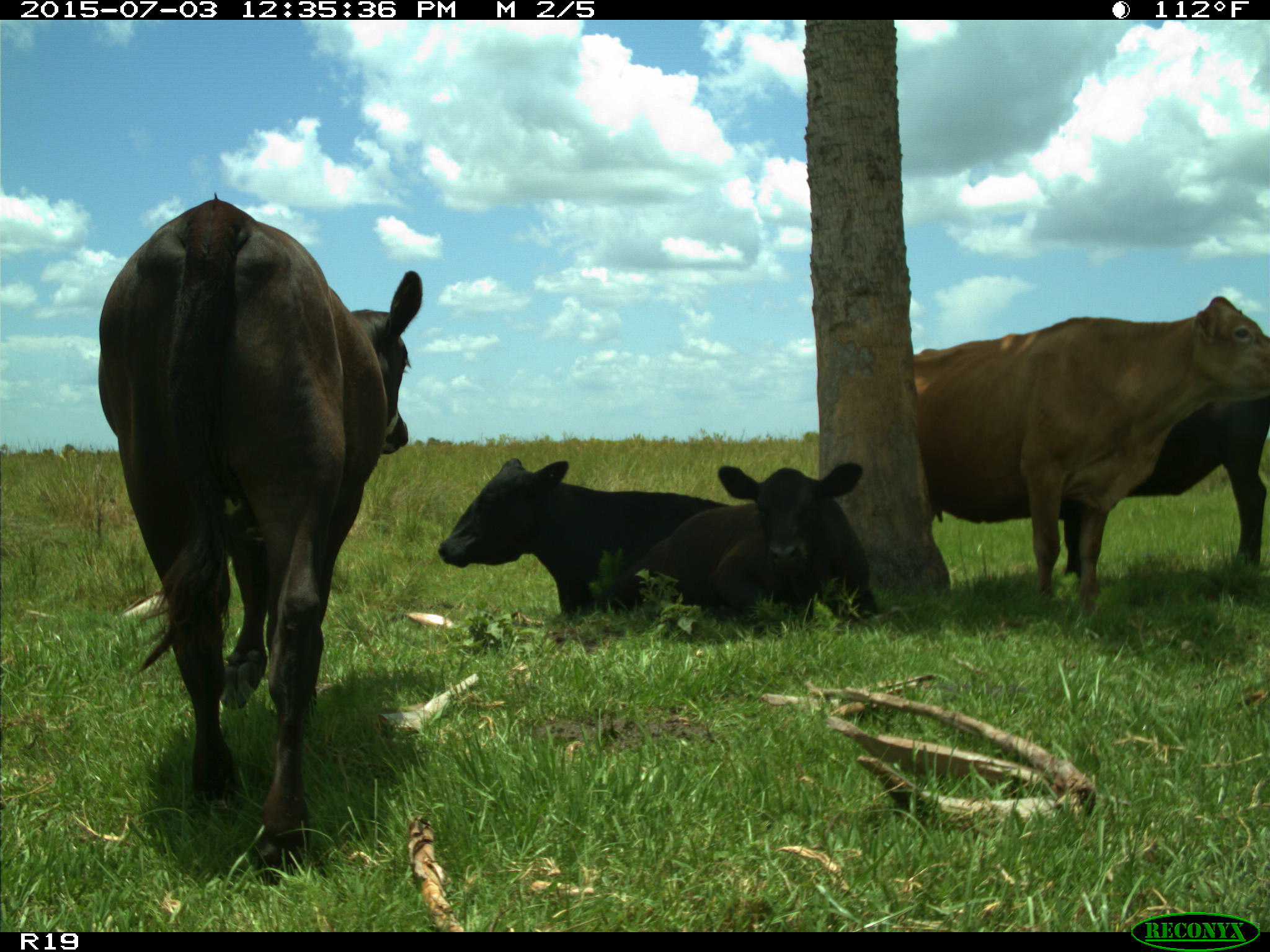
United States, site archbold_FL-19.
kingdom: Animalia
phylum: Chordata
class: Mammalia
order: Artiodactyla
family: Bovidae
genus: Bos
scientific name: Bos taurus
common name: domestic cow